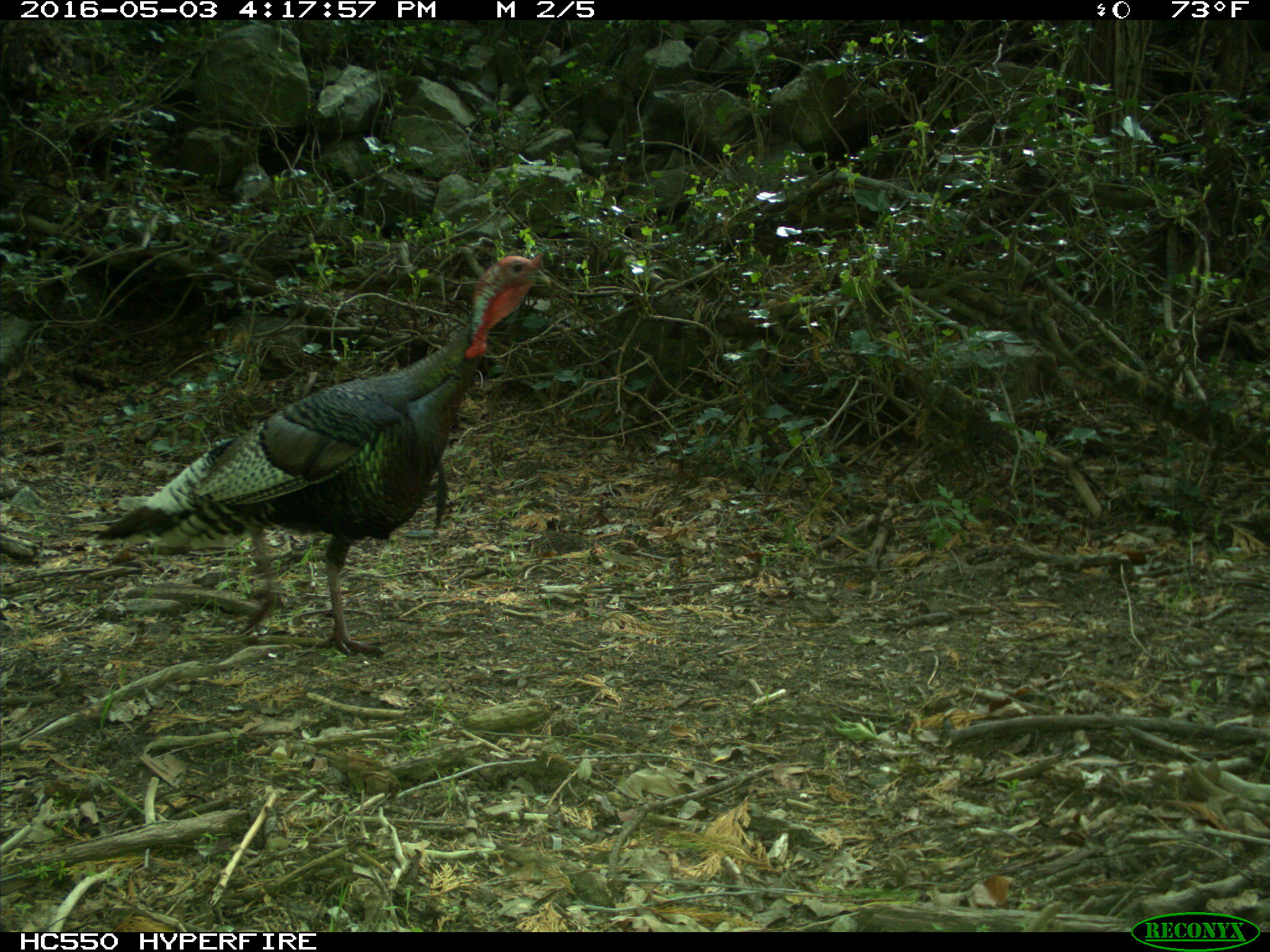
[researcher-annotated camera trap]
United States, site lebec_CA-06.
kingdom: Animalia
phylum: Chordata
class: Aves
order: Galliformes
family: Phasianidae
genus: Meleagris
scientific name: Meleagris gallopavo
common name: wild turkey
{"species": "Meleagris gallopavo (wild turkey)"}